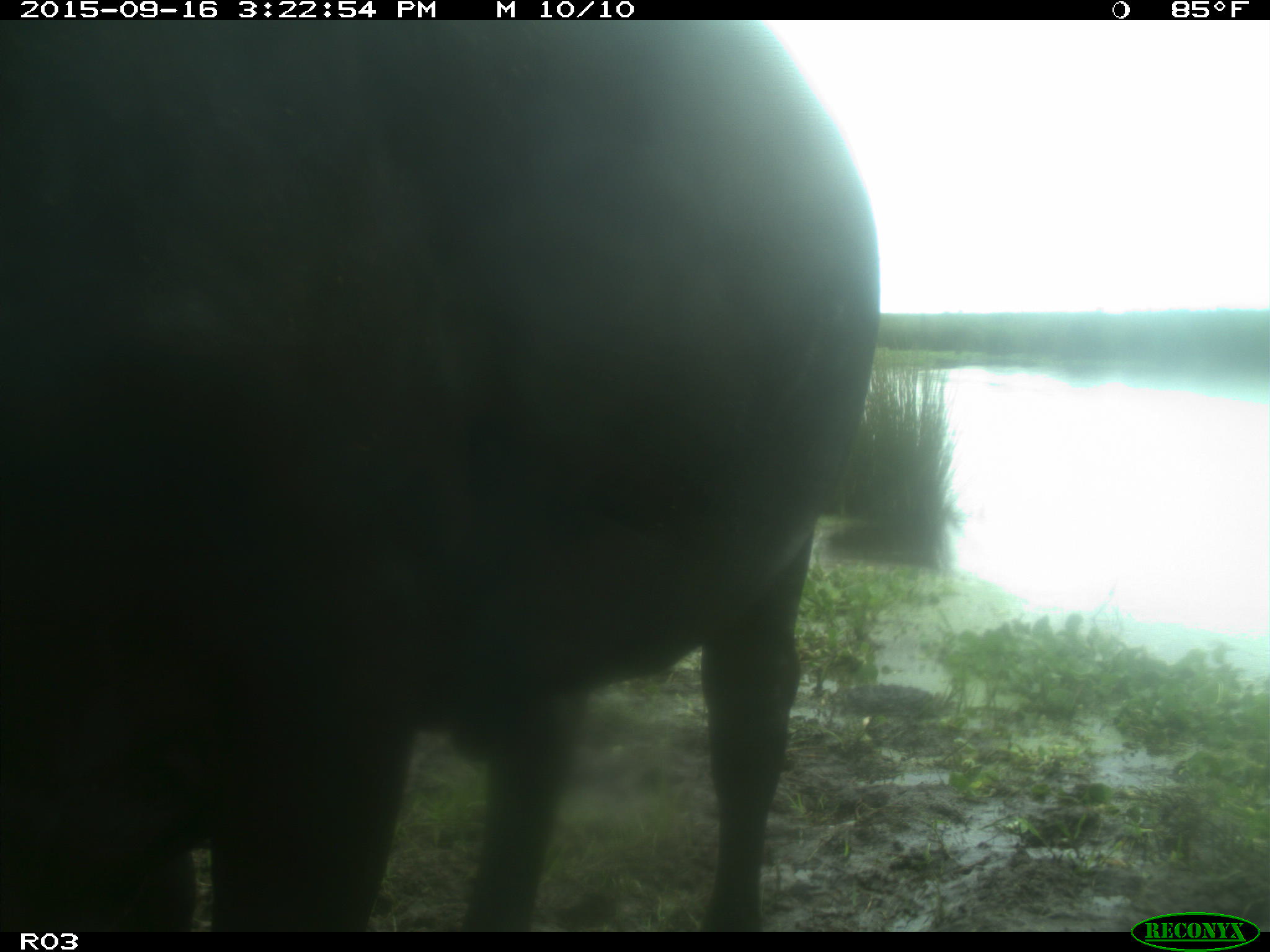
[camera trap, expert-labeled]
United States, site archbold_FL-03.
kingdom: Animalia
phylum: Chordata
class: Mammalia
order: Artiodactyla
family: Bovidae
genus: Bos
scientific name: Bos taurus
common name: domestic cow